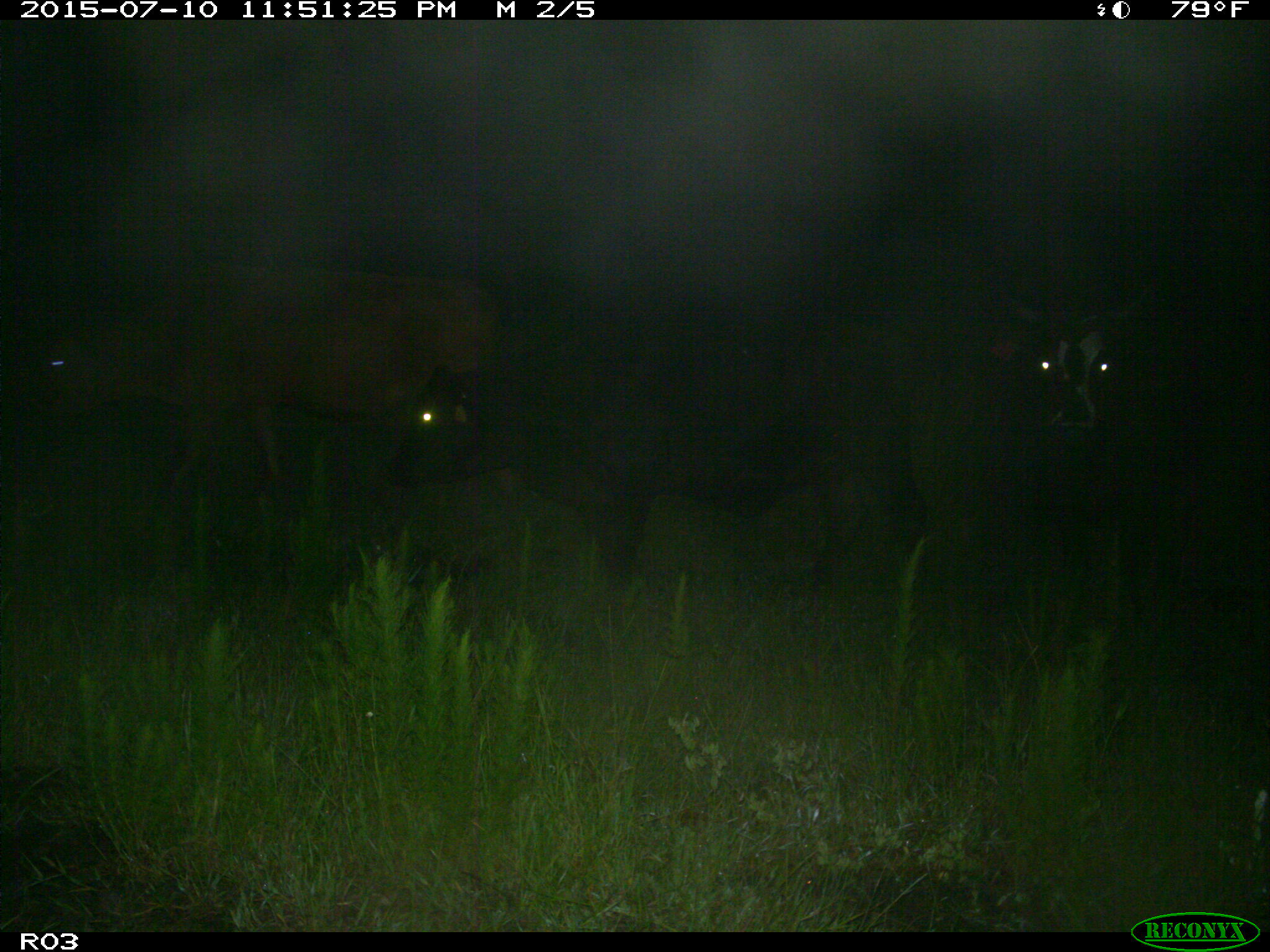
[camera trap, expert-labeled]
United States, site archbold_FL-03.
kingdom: Animalia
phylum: Chordata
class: Mammalia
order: Artiodactyla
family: Bovidae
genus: Bos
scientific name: Bos taurus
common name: domestic cow